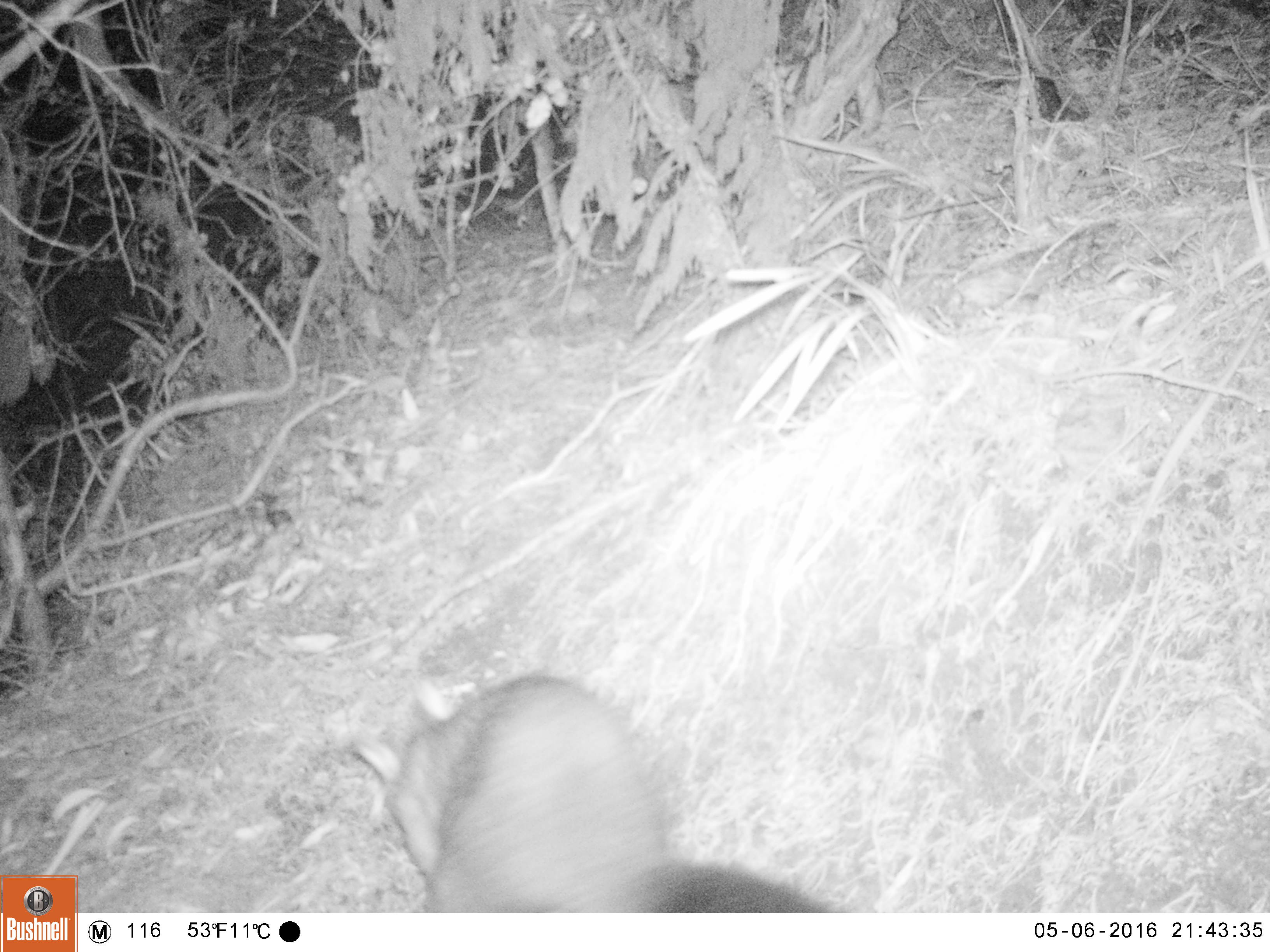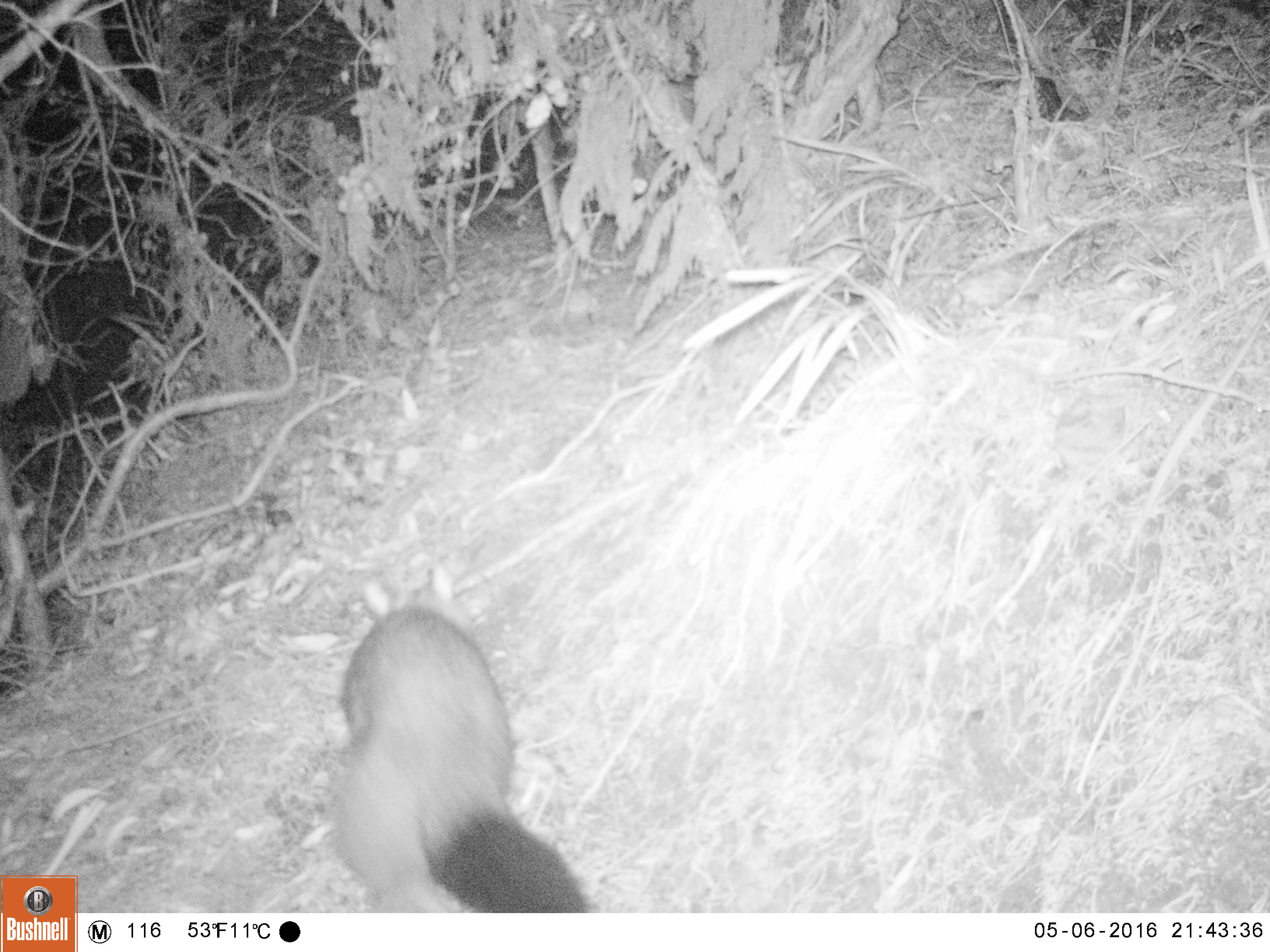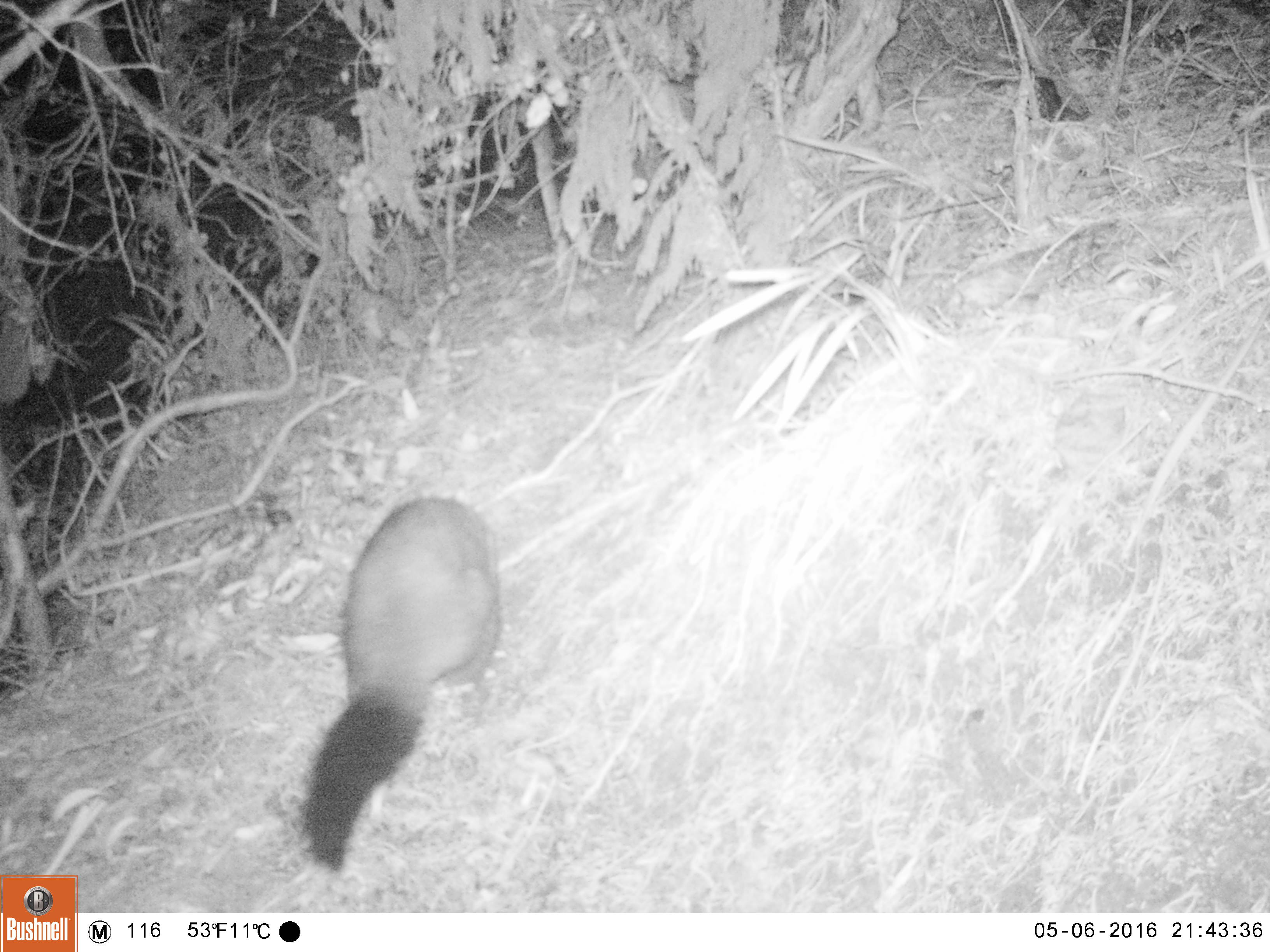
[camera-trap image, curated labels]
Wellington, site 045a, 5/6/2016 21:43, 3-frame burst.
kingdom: Animalia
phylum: Chordata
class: Mammalia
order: Didelphimorphia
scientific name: Didelphimorphia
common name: possum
Possum (Didelphimorphia).